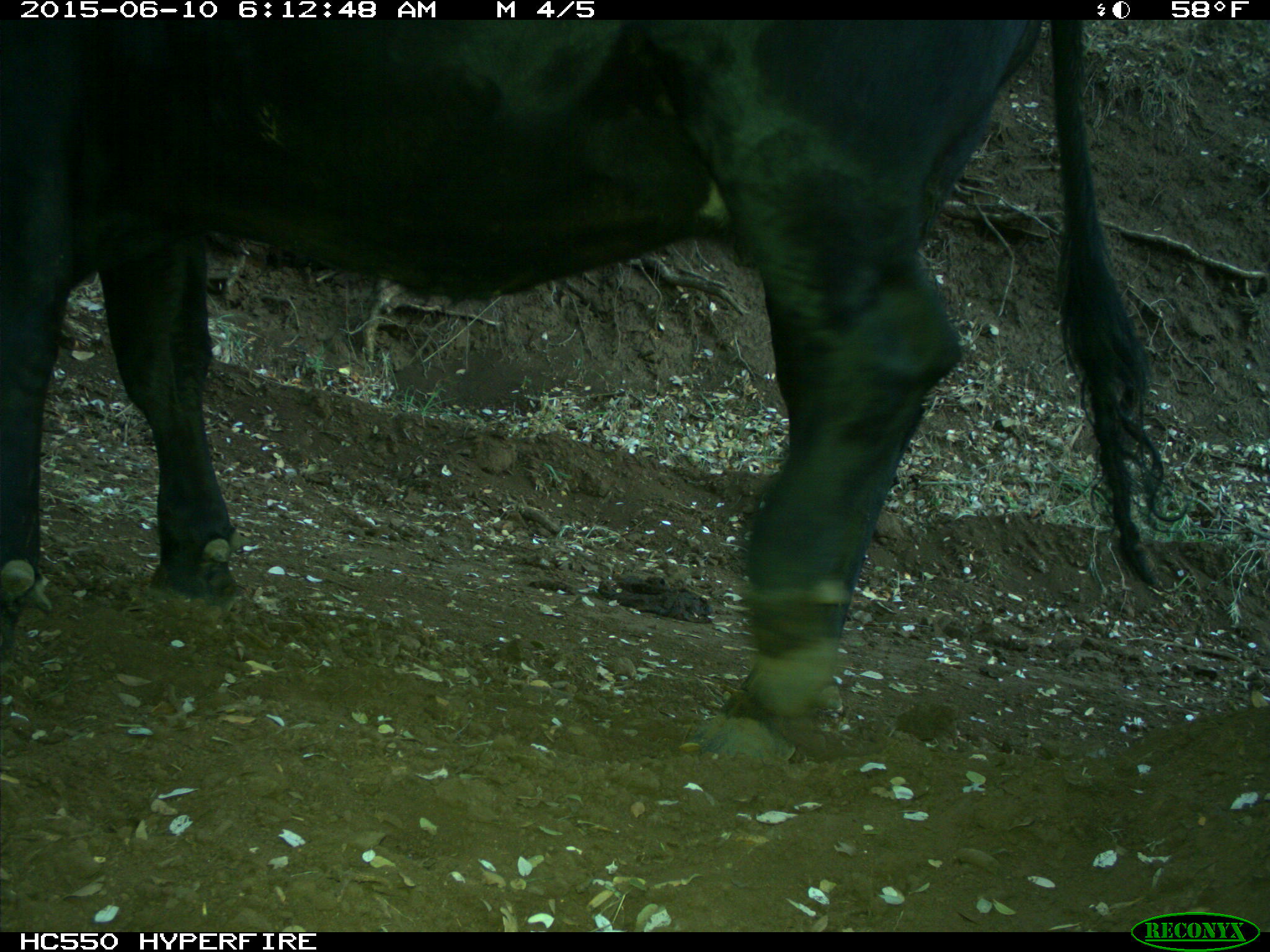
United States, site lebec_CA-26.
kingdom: Animalia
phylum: Chordata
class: Mammalia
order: Artiodactyla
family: Bovidae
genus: Bos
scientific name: Bos taurus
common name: domestic cow